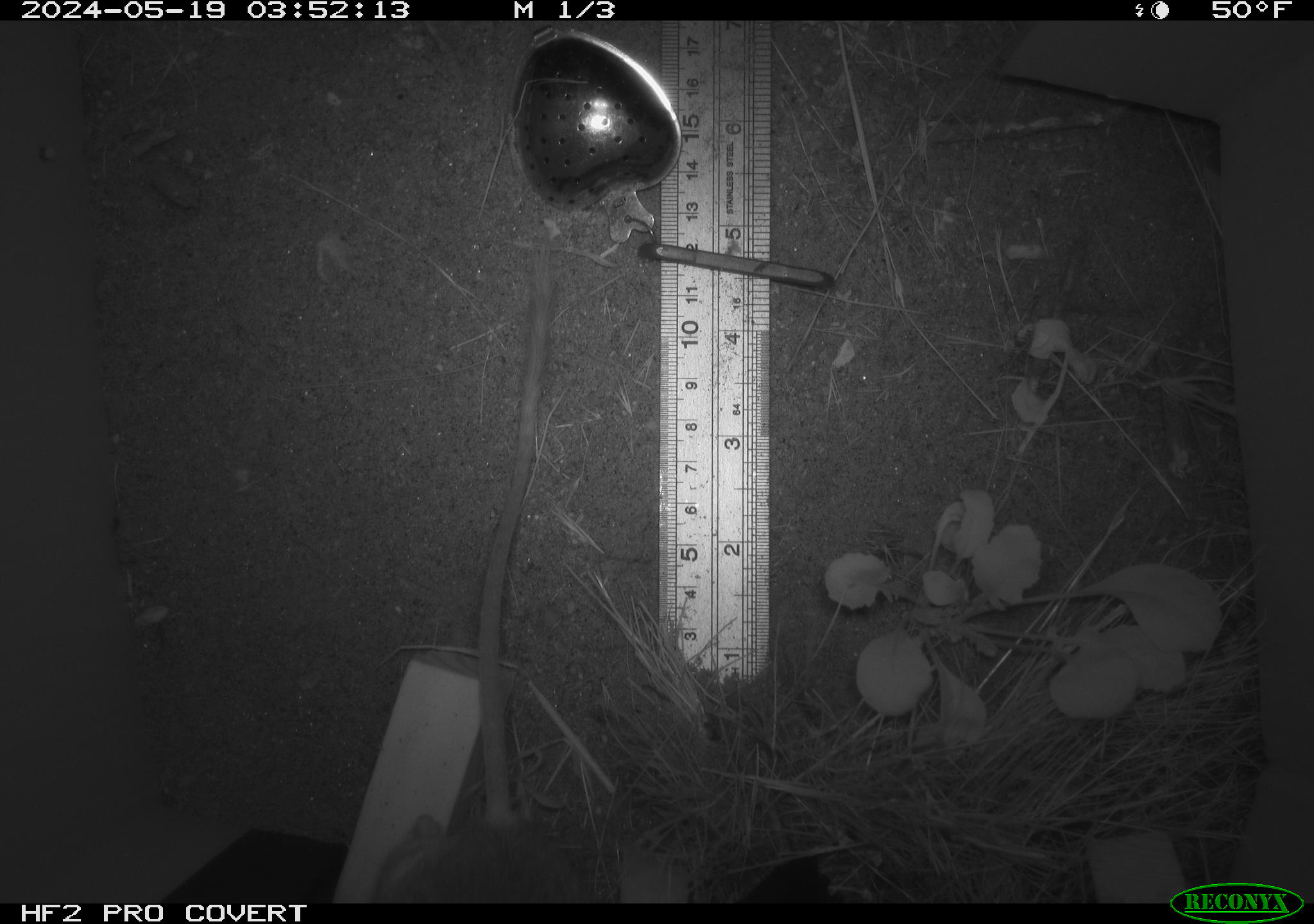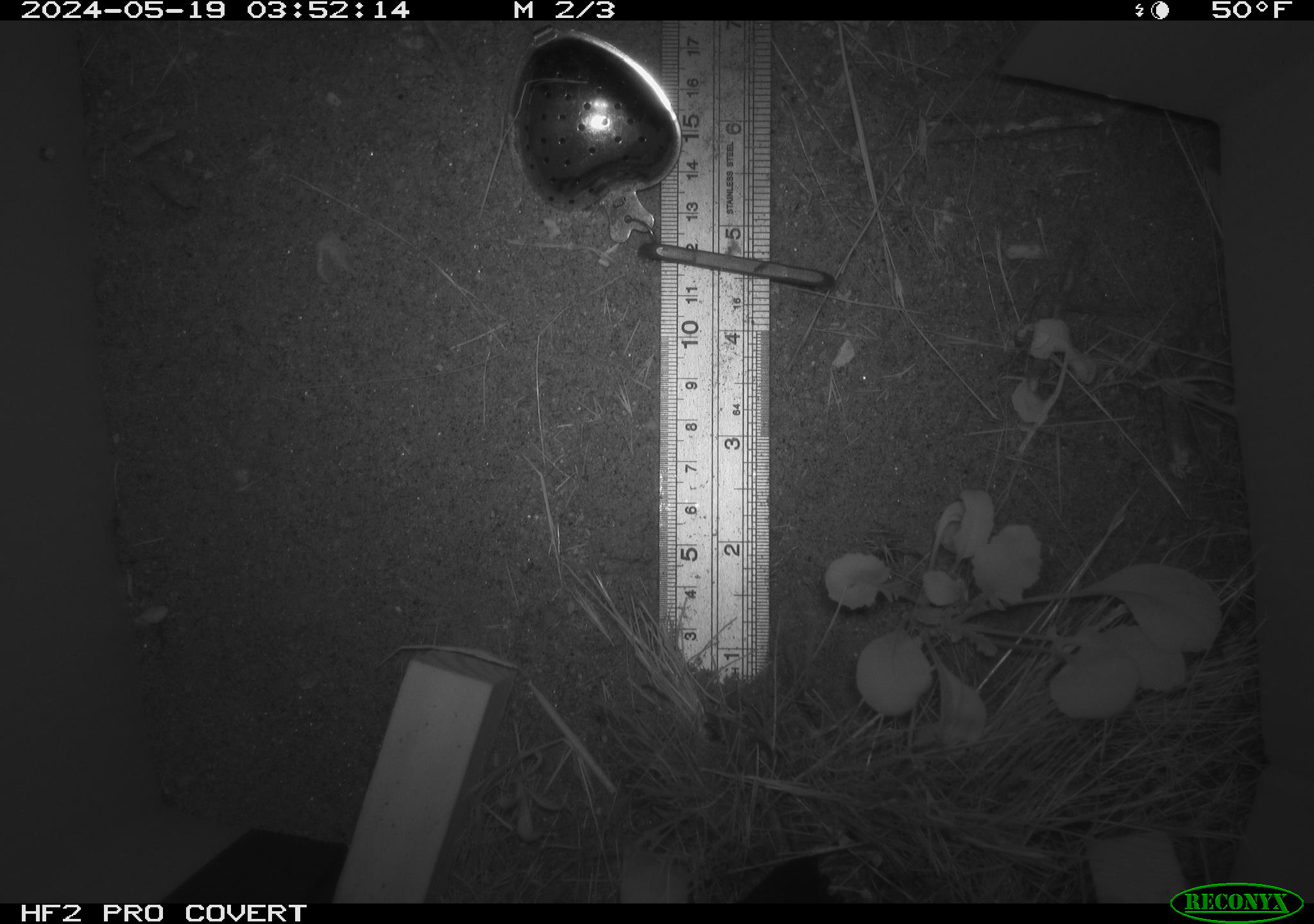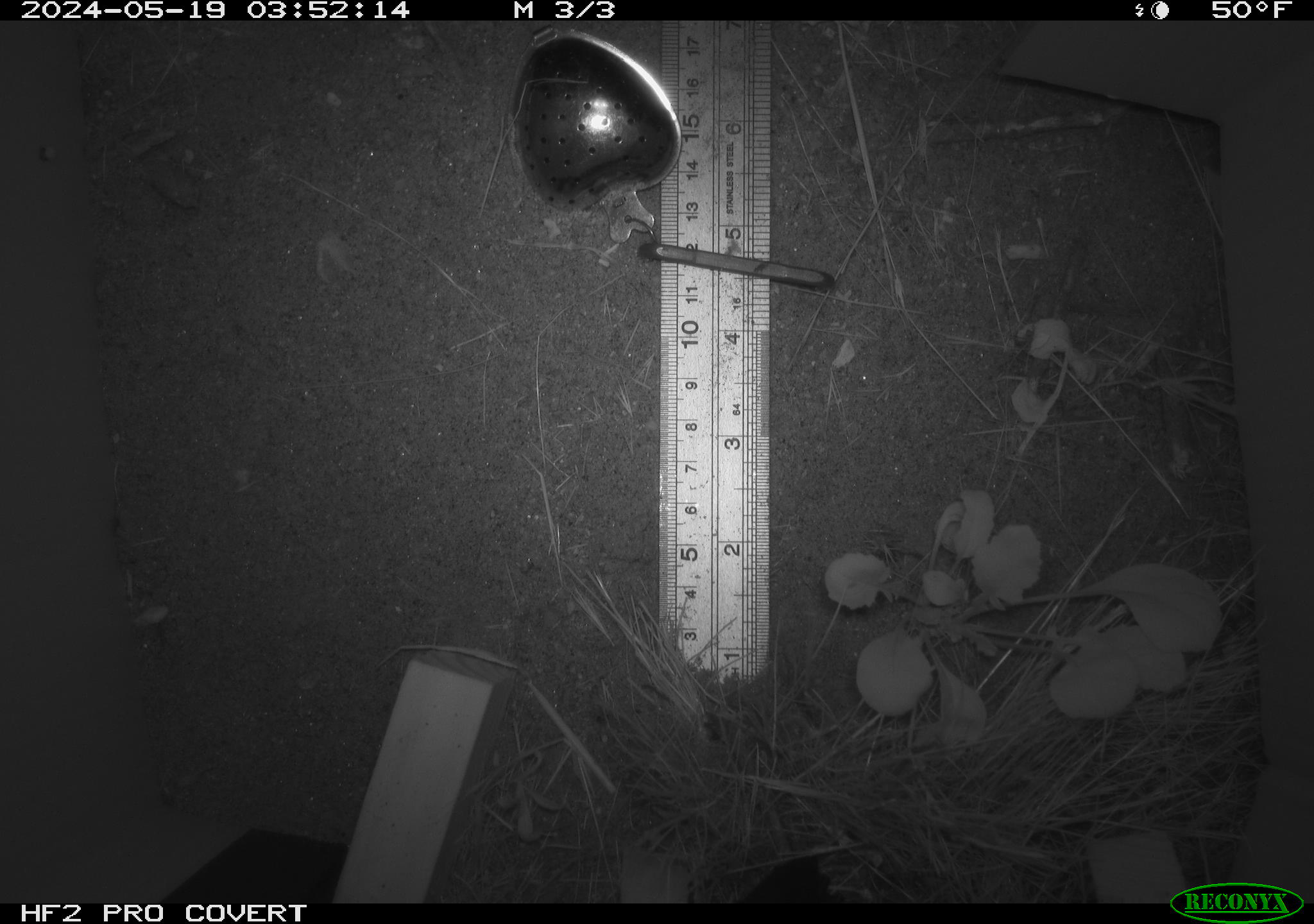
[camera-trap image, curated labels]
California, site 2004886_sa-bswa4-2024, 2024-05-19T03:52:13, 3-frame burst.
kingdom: Animalia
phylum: Chordata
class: Mammalia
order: Rodentia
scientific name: Rodentia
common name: rodent